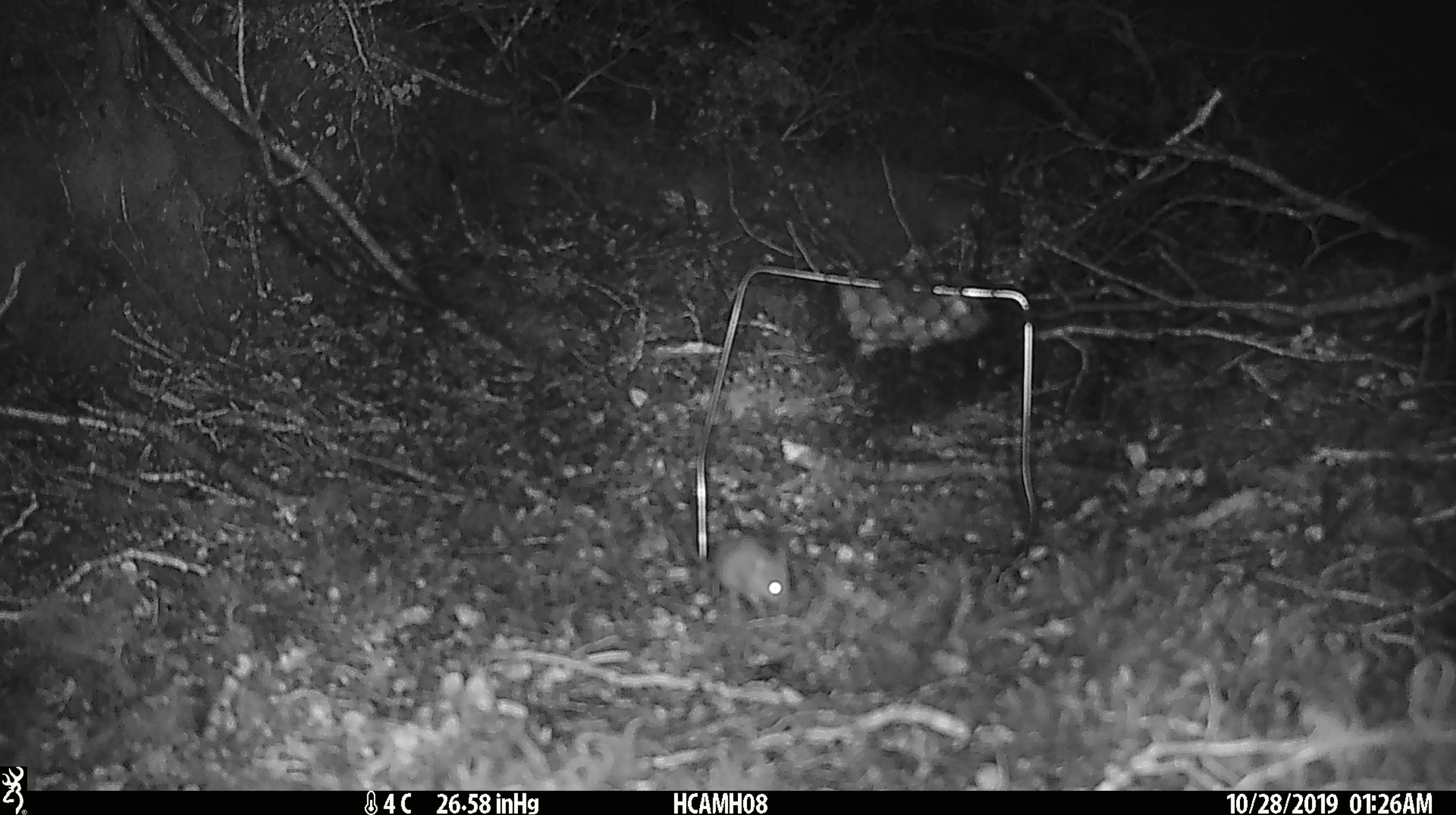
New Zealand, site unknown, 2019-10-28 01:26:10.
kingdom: Animalia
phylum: Chordata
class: Mammalia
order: Rodentia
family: Muridae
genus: Mus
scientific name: Mus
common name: mouse